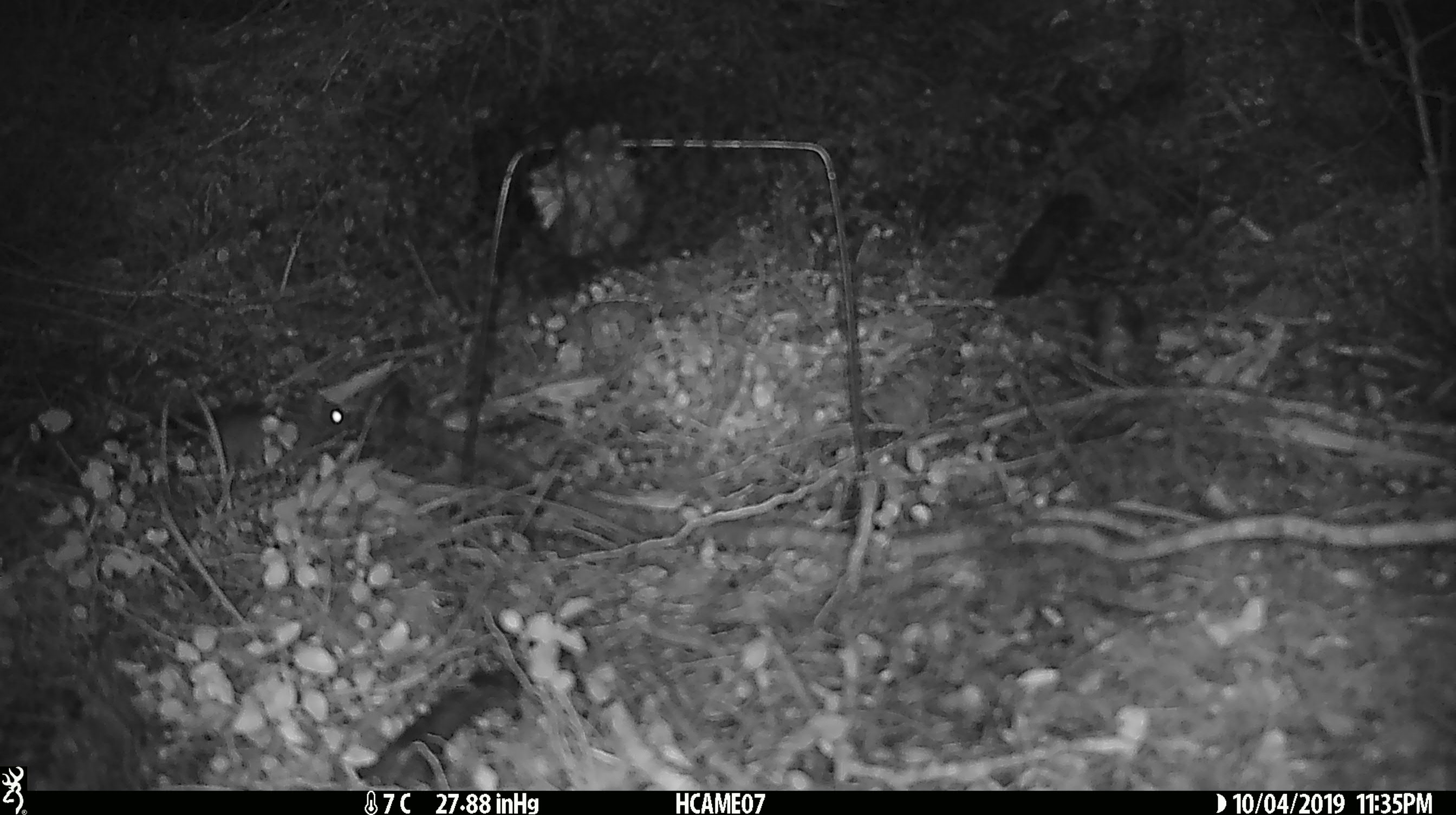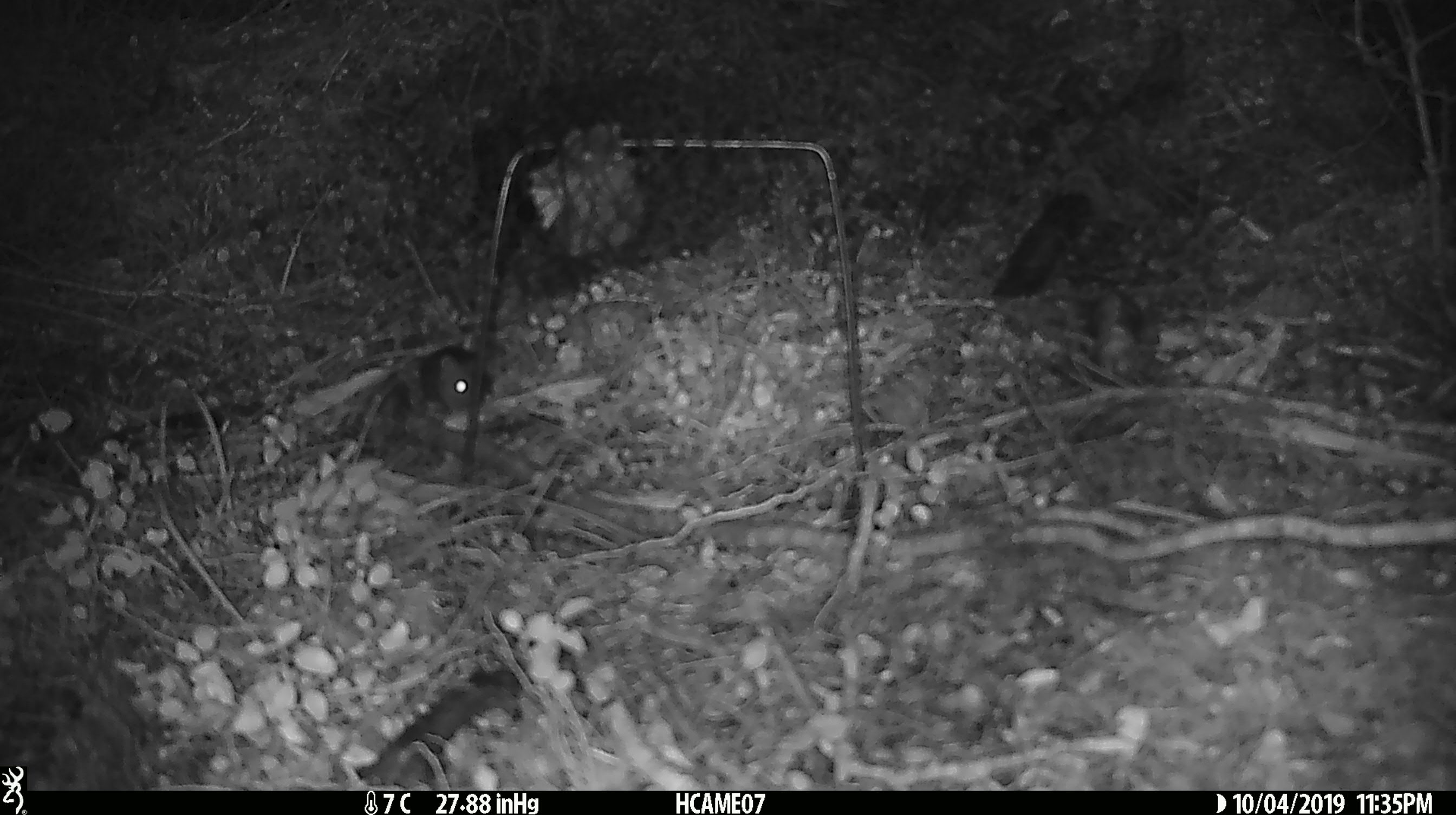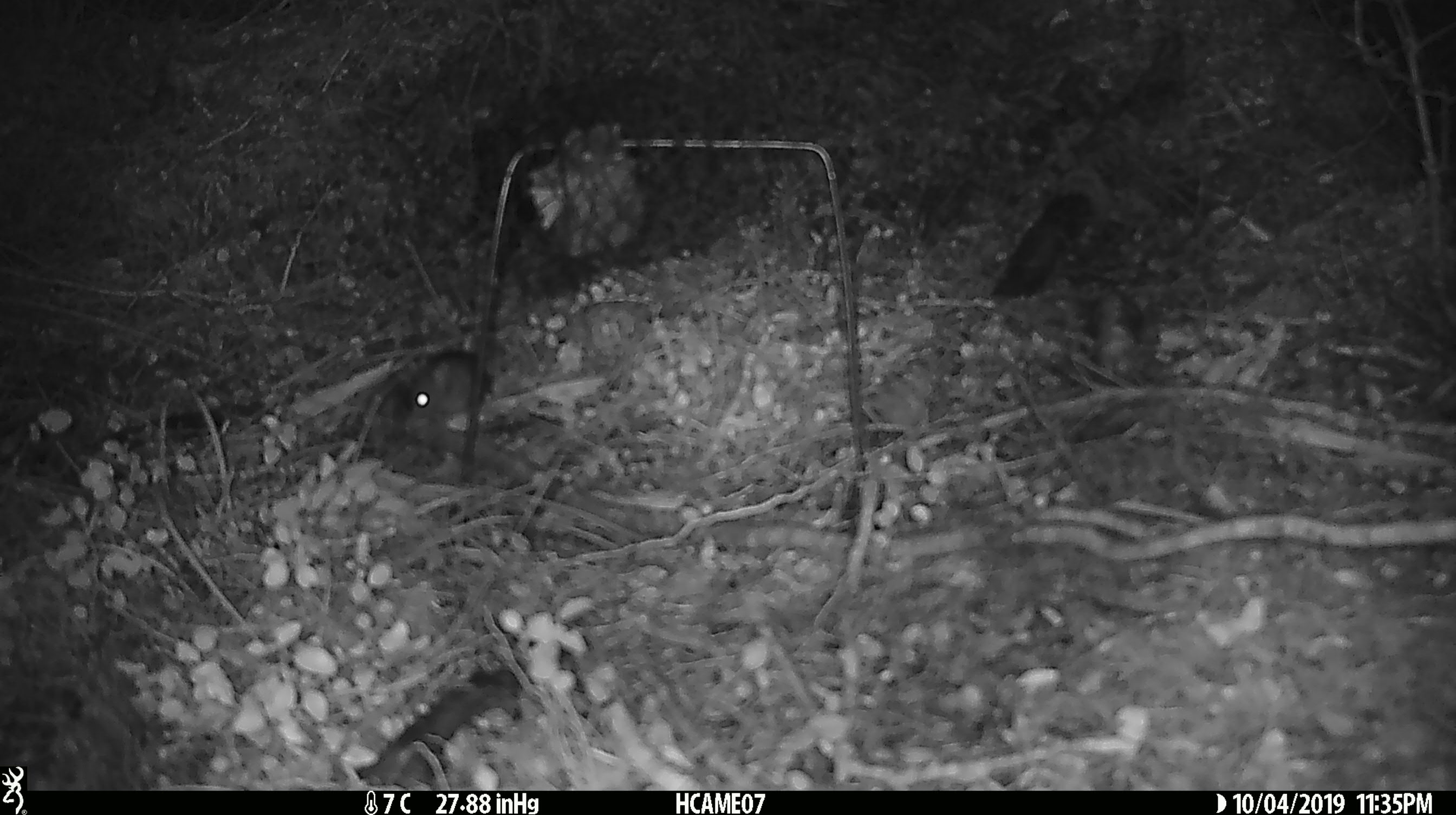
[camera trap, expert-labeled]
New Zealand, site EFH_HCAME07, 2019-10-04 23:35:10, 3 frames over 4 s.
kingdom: Animalia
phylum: Chordata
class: Mammalia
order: Rodentia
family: Muridae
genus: Mus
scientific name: Mus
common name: mouse